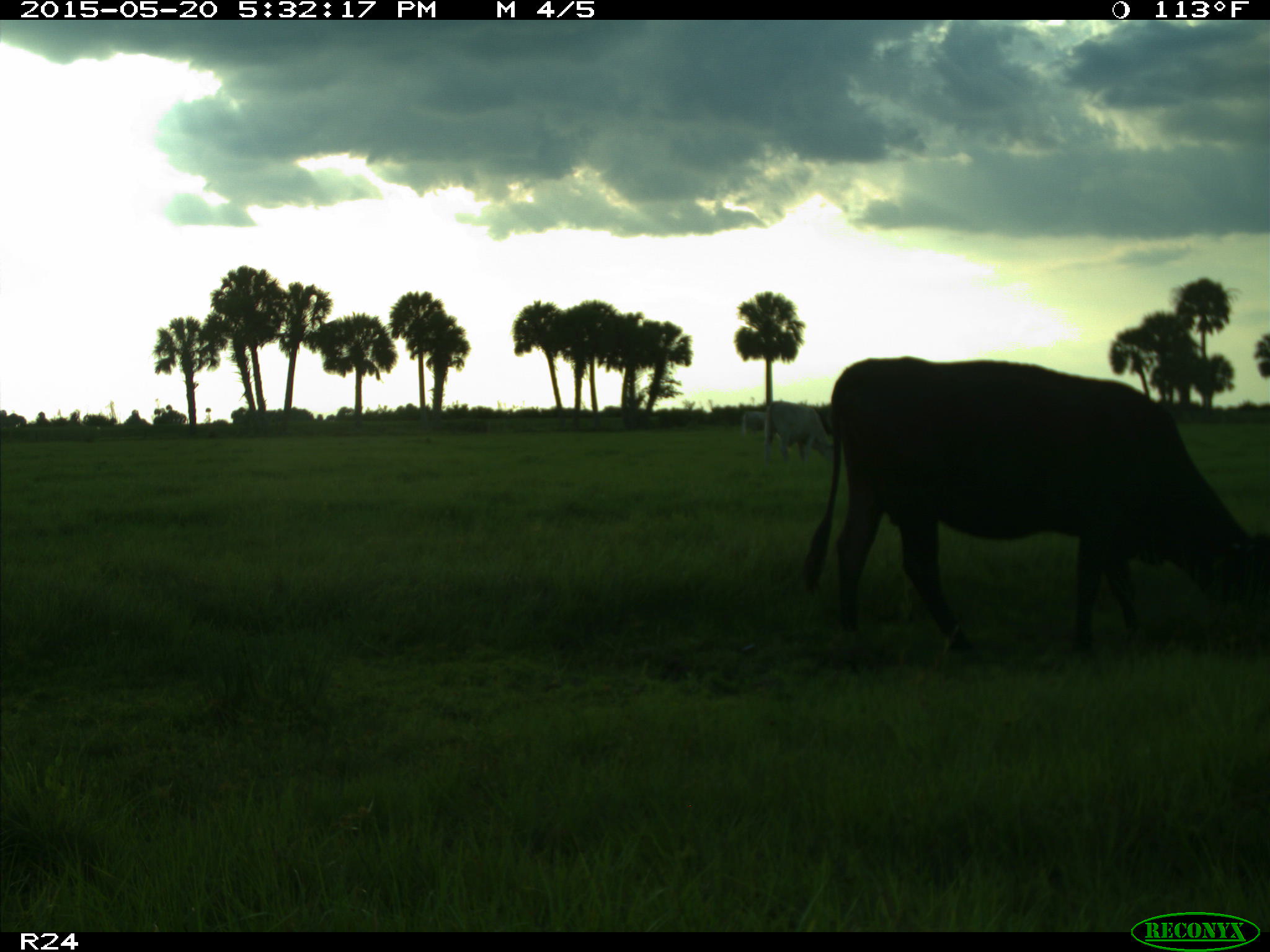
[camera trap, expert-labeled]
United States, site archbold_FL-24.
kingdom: Animalia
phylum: Chordata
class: Mammalia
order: Artiodactyla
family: Bovidae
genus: Bos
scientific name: Bos taurus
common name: domestic cow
Bos taurus (domestic cow).